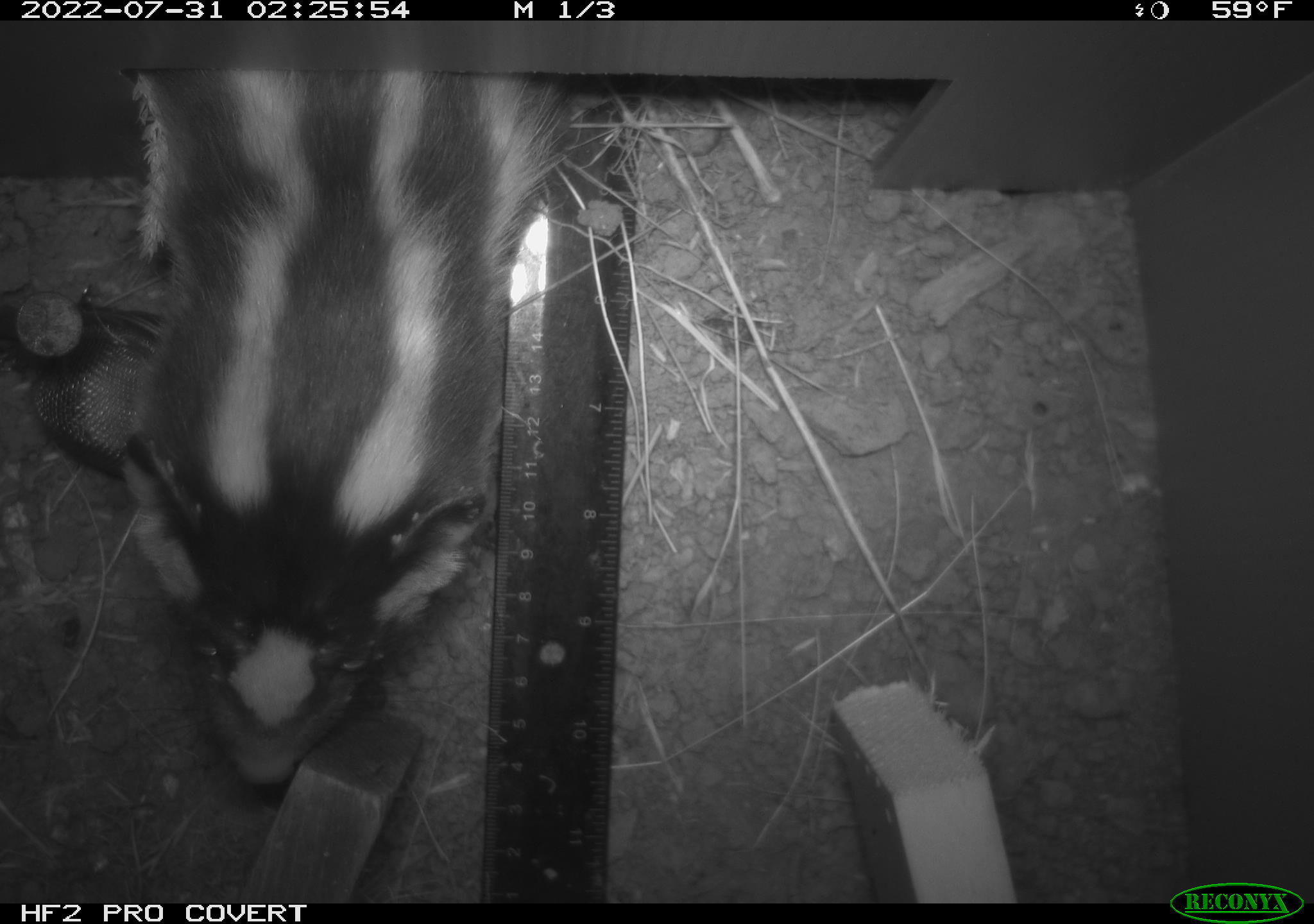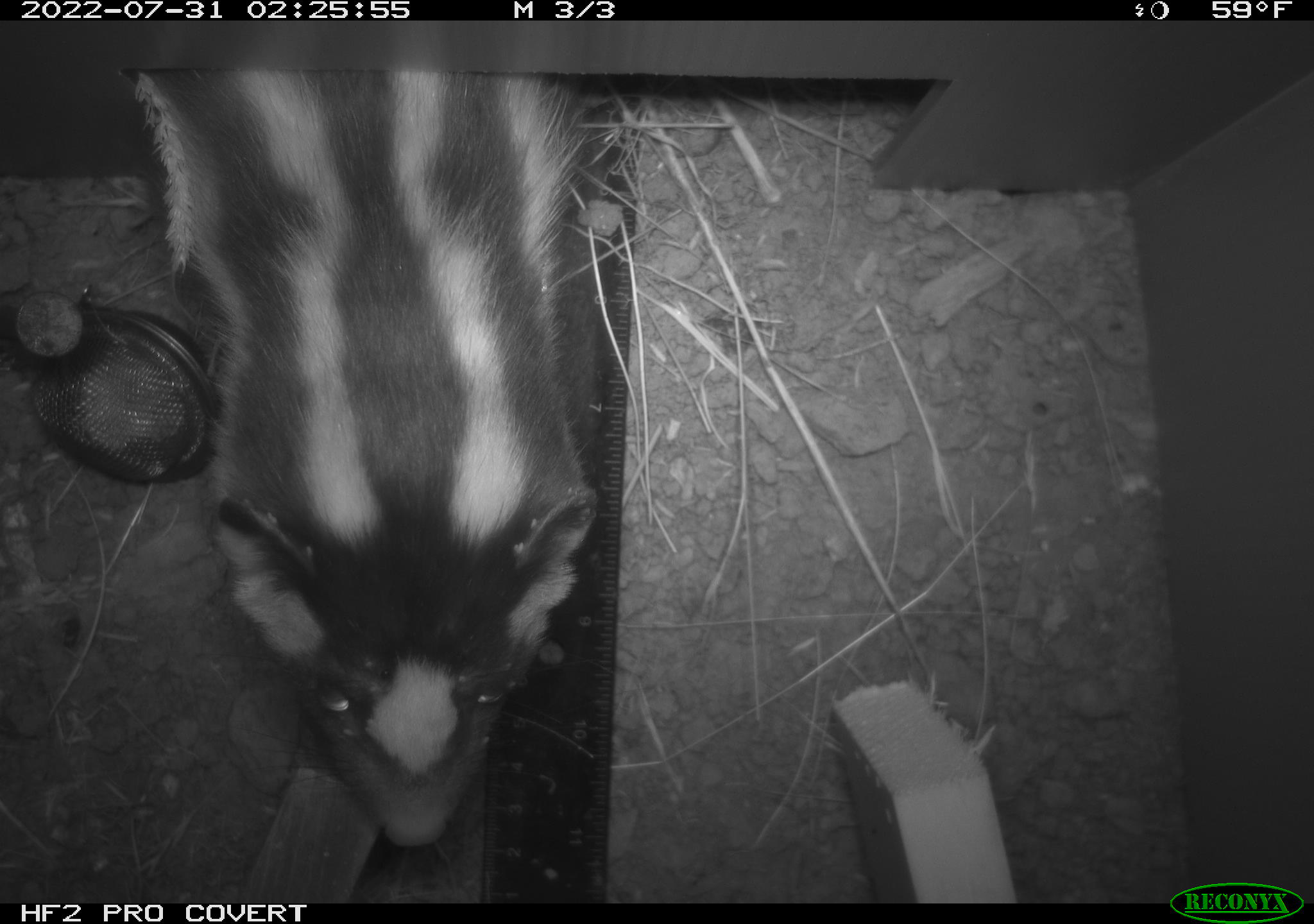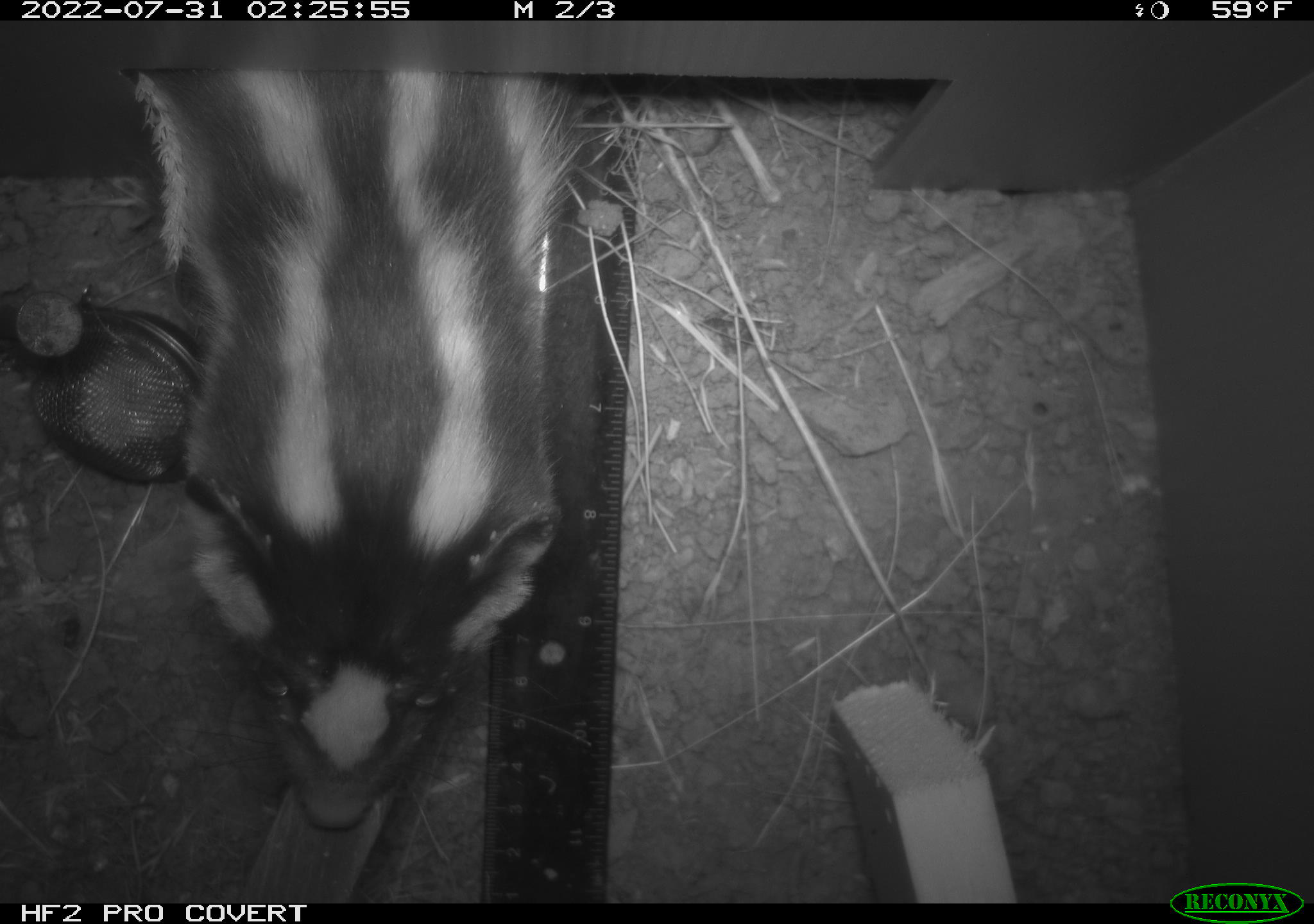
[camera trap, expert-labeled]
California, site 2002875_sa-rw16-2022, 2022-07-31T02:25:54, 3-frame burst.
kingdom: Animalia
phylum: Chordata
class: Mammalia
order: Carnivora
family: Mephitidae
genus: Spilogale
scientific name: Spilogale gracilis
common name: western spotted skunk